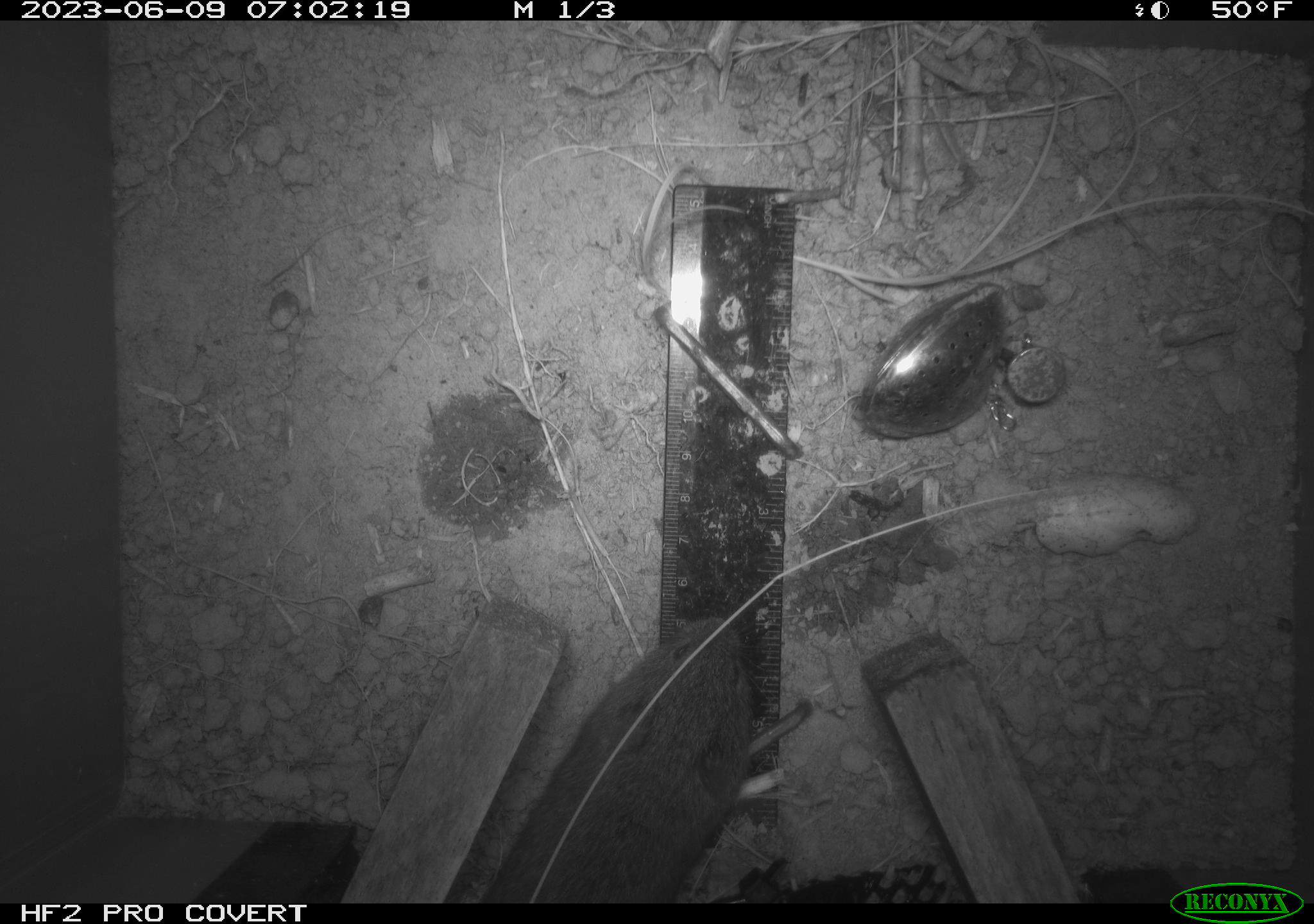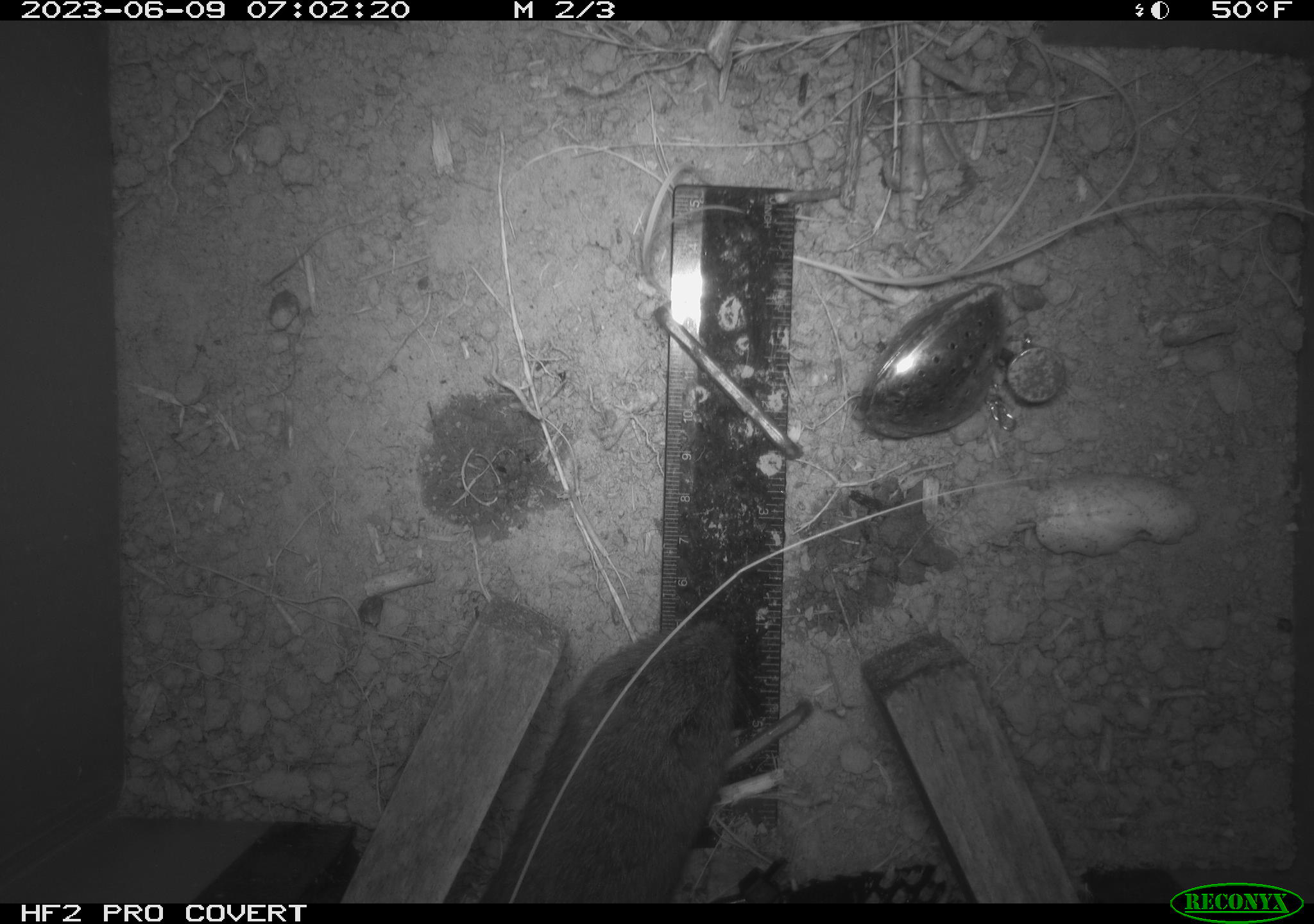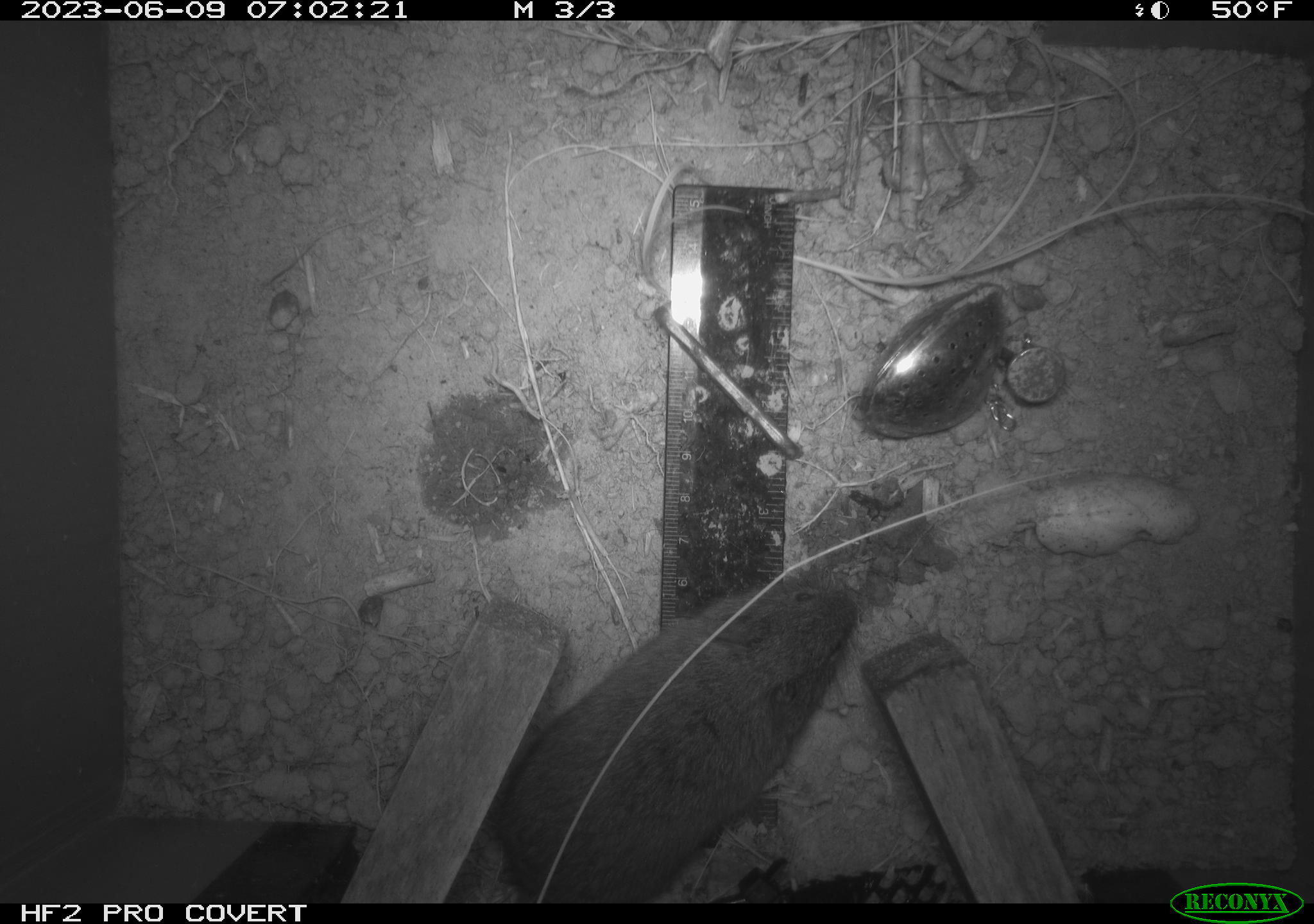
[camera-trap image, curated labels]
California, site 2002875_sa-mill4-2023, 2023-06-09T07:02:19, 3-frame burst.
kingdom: Animalia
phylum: Chordata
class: Mammalia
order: Rodentia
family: Cricetidae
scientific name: Arvicolinae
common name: voles, lemmings, and muskrats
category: arvicolinae subfamily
Arvicolinae subfamily (voles, lemmings, and muskrats) (Arvicolinae).